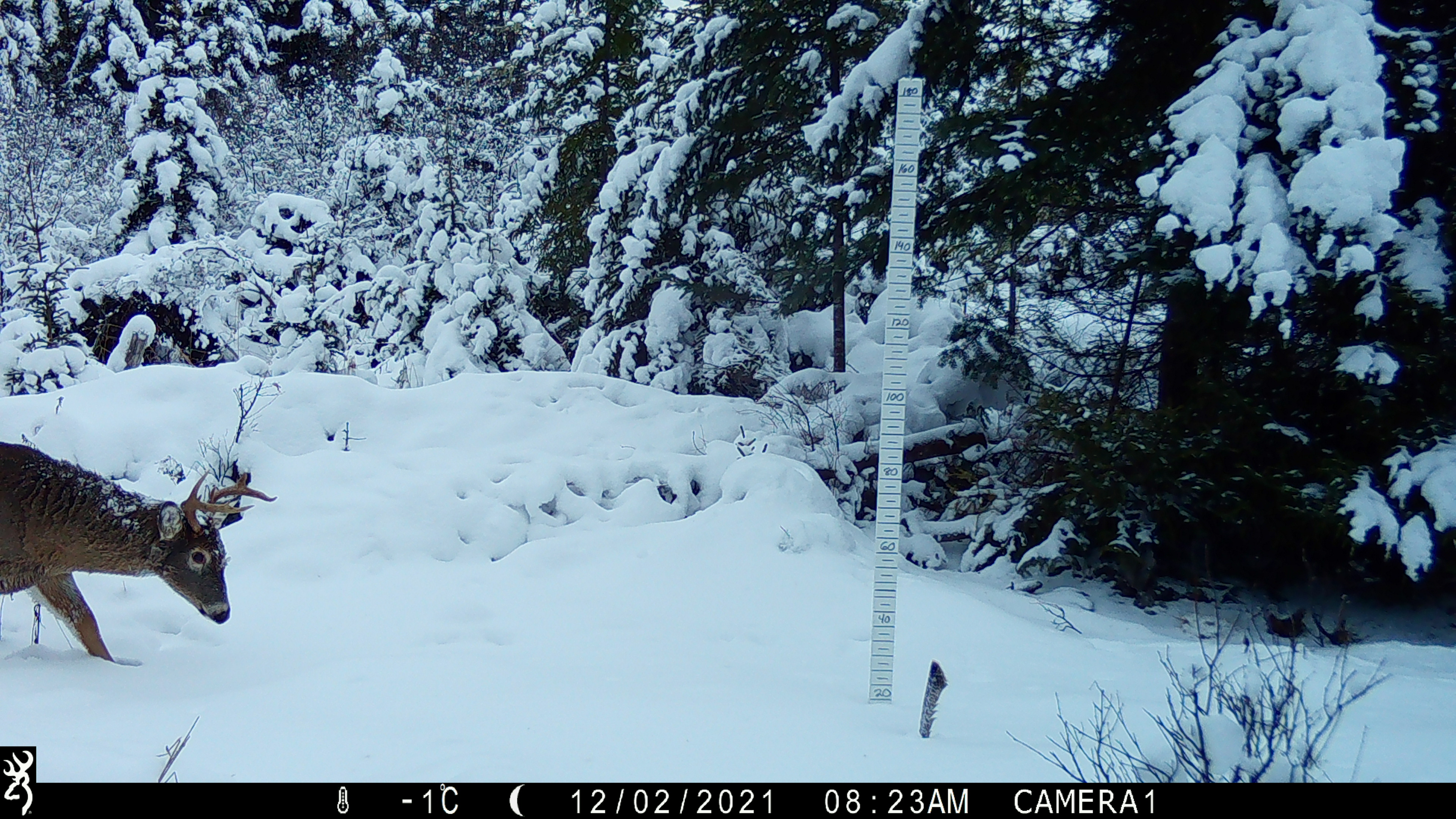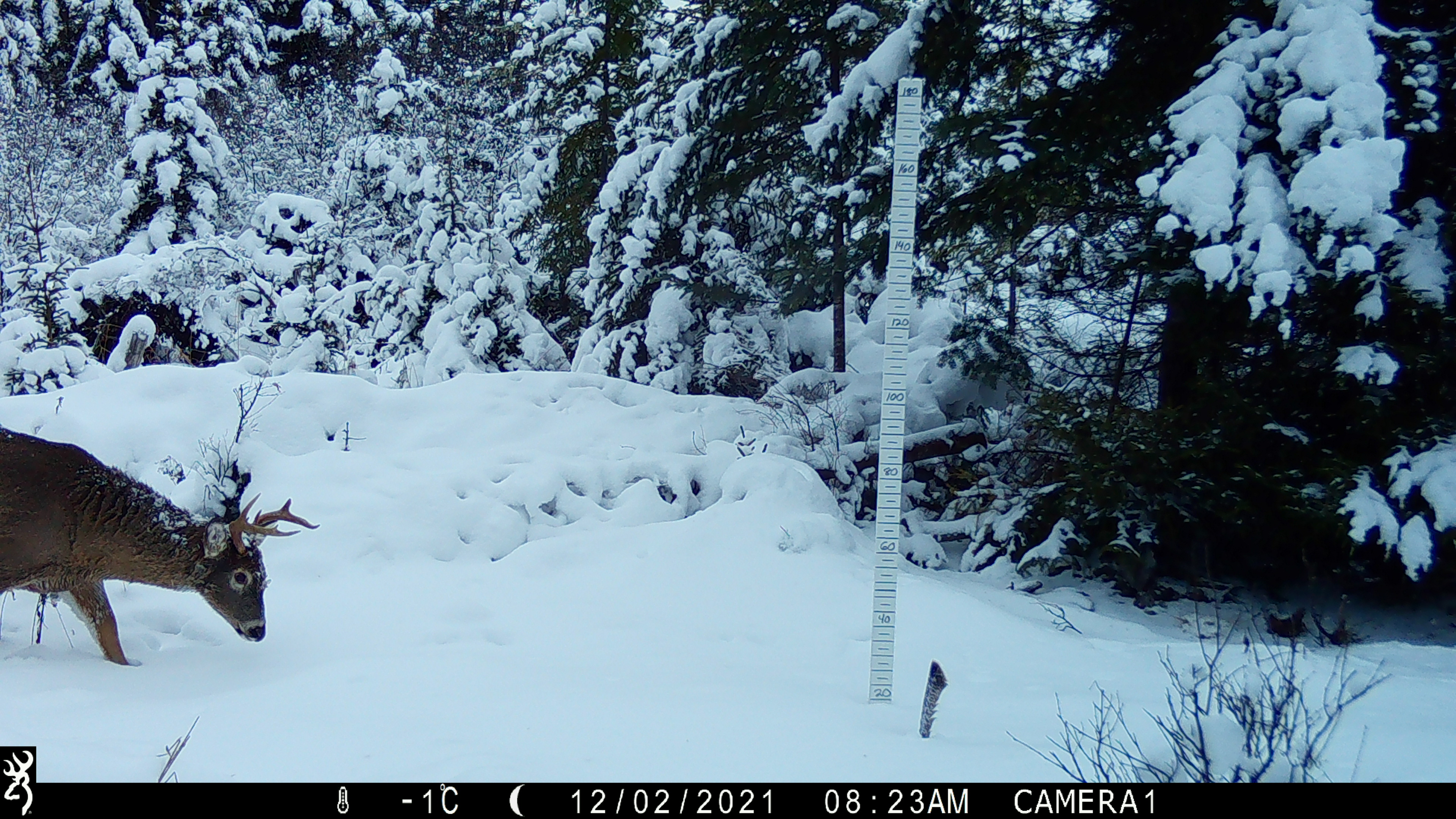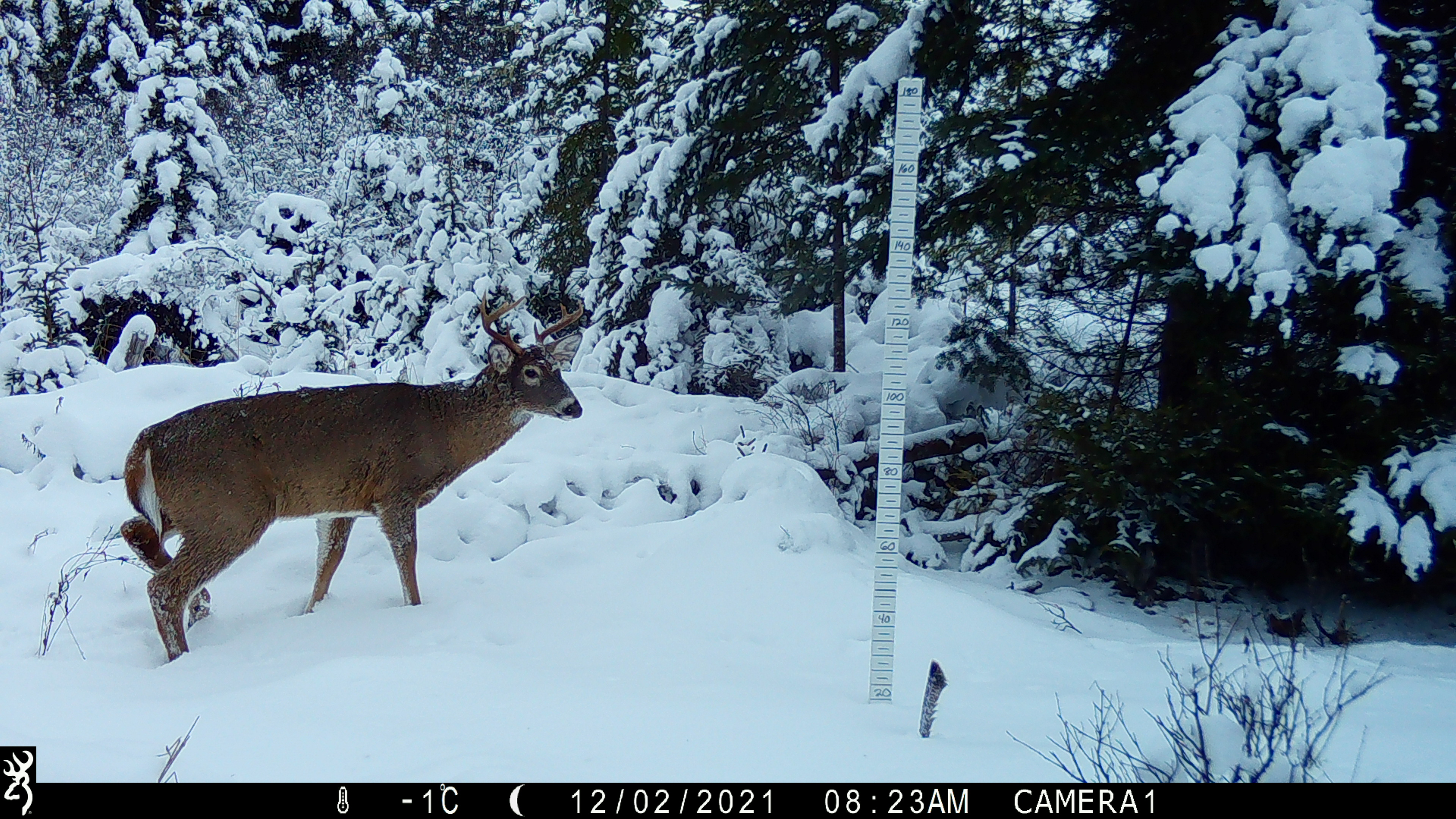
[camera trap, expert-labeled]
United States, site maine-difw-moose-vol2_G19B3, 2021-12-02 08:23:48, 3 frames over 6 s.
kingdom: Animalia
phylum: Chordata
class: Mammalia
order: Artiodactyla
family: Cervidae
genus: Odocoileus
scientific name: Odocoileus virginianus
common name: white-tailed deer